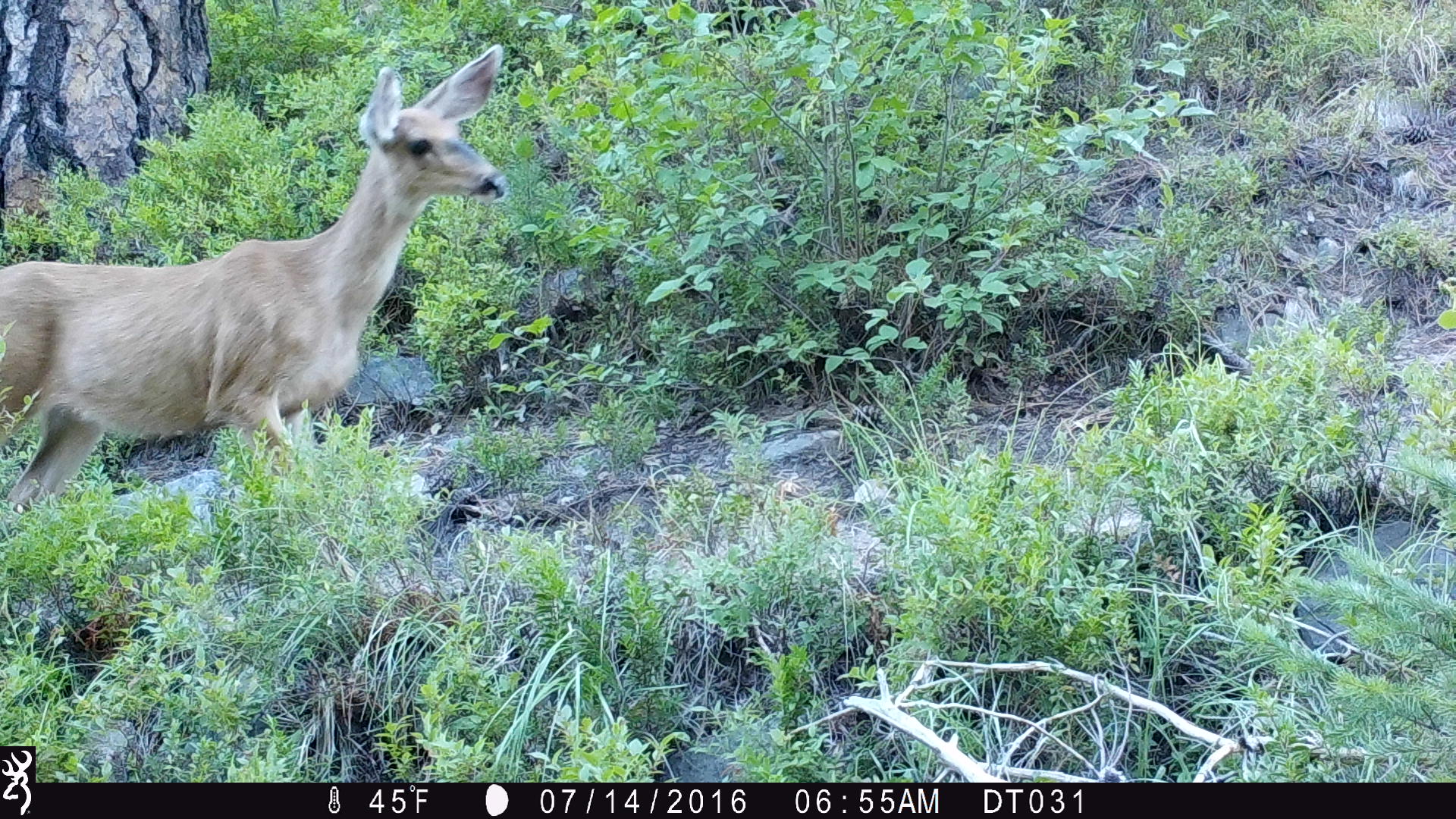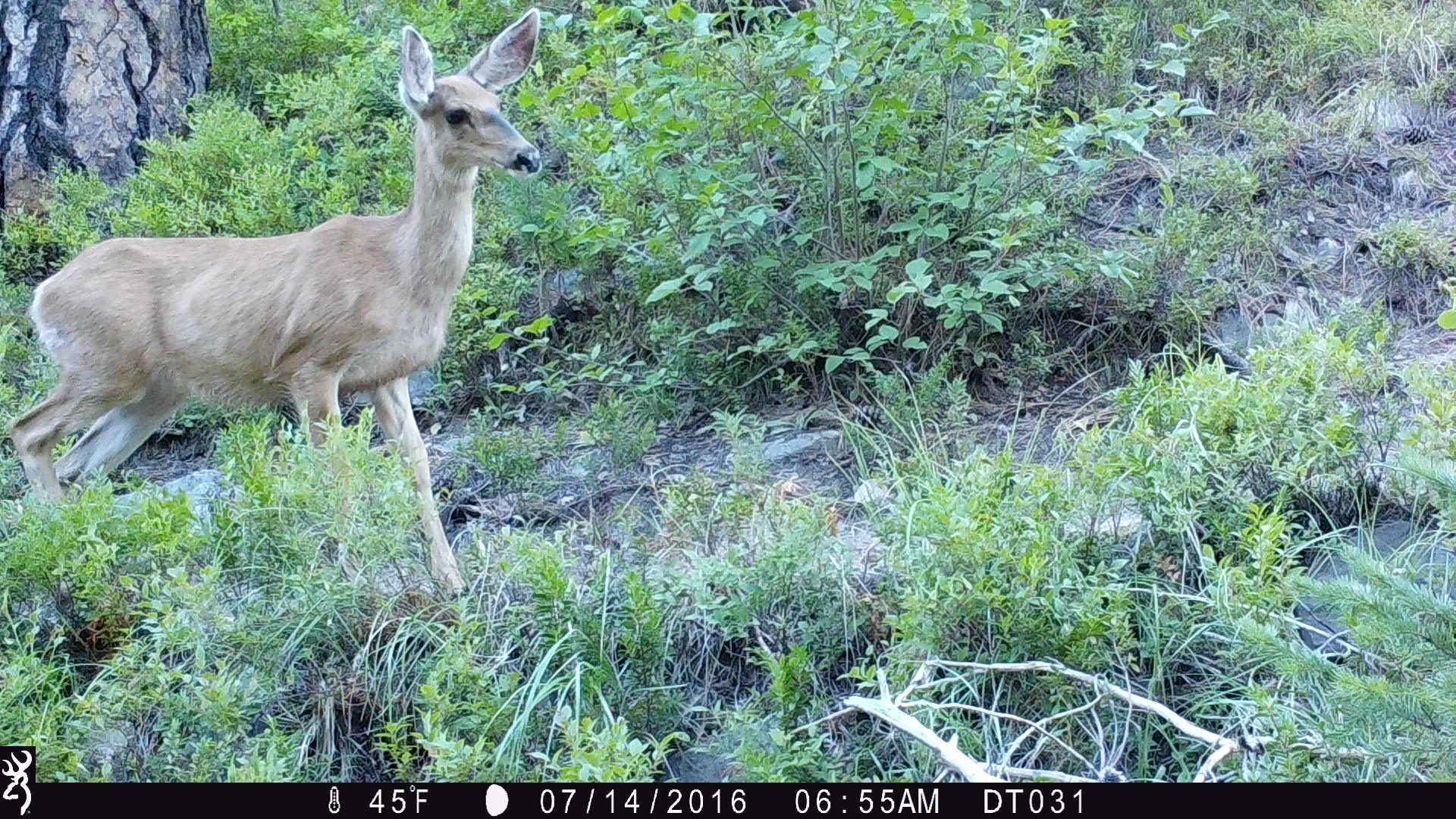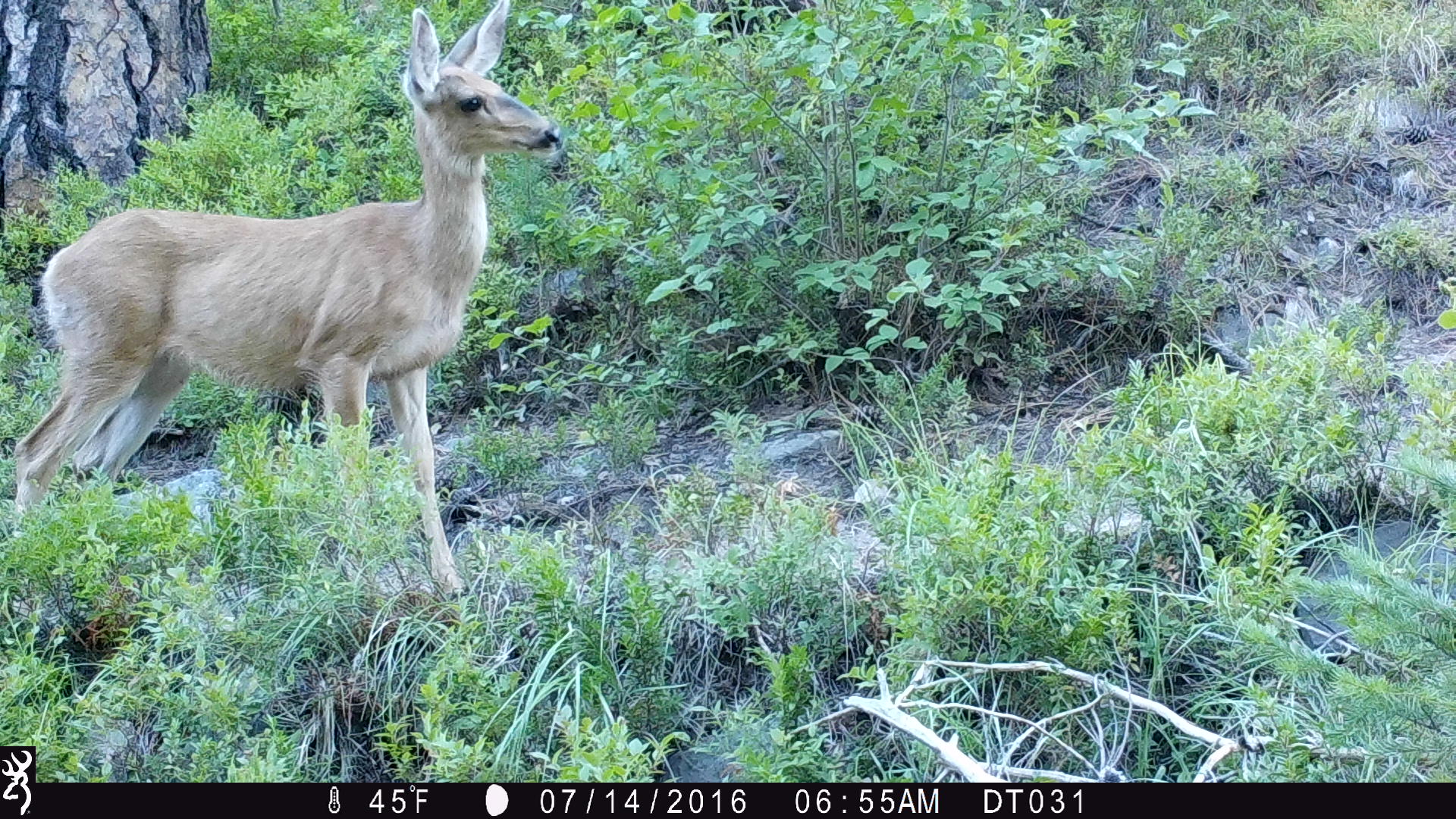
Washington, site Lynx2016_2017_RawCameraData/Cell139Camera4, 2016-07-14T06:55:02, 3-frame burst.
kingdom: Animalia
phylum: Chordata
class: Mammalia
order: Artiodactyla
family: Cervidae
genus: Odocoileus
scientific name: Odocoileus hemionus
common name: mule deer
Odocoileus hemionus (mule deer). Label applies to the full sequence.